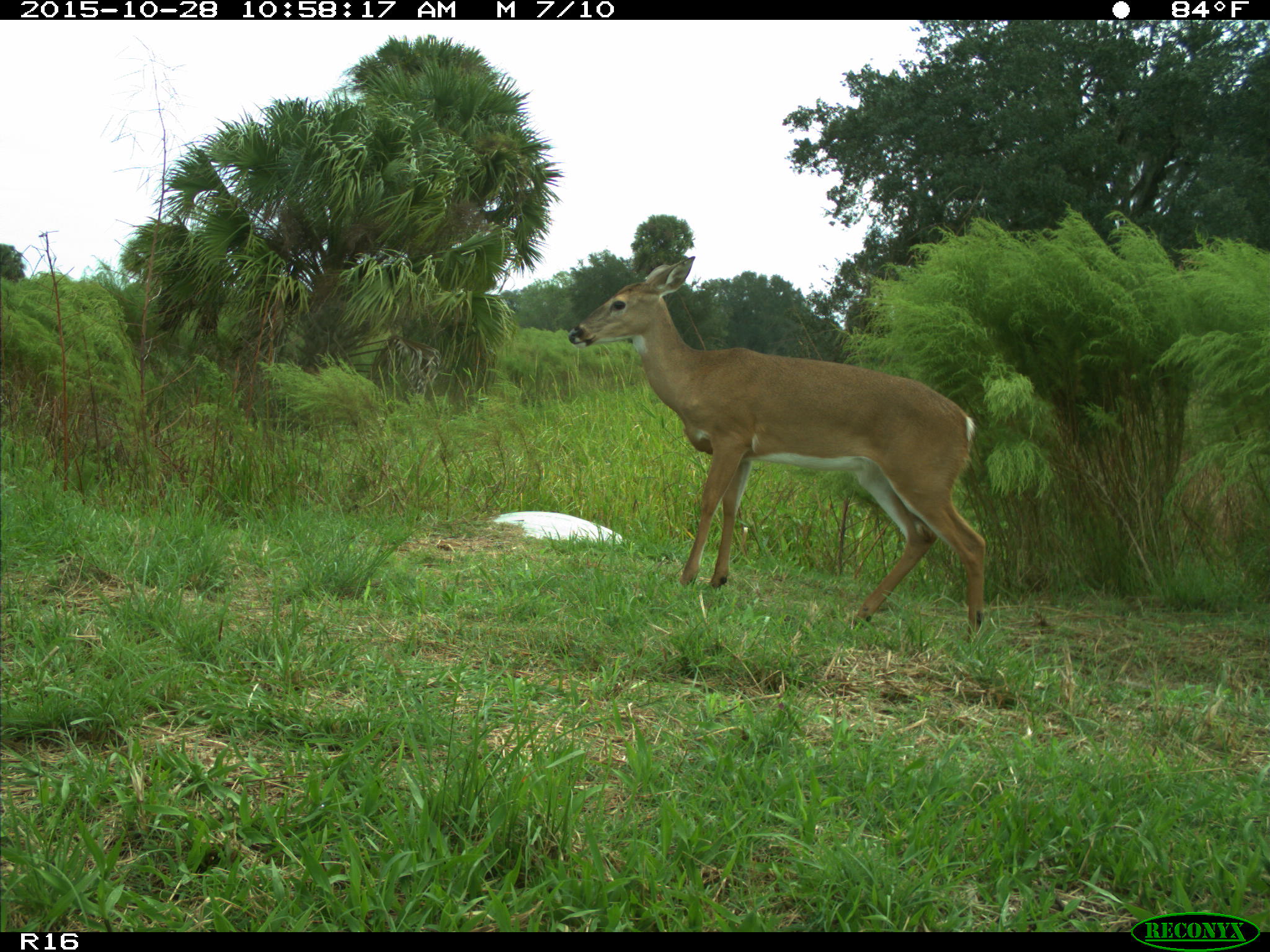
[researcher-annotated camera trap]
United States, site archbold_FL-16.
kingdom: Animalia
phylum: Chordata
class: Mammalia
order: Artiodactyla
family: Cervidae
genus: Odocoileus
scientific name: Odocoileus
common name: deer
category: unidentified deer